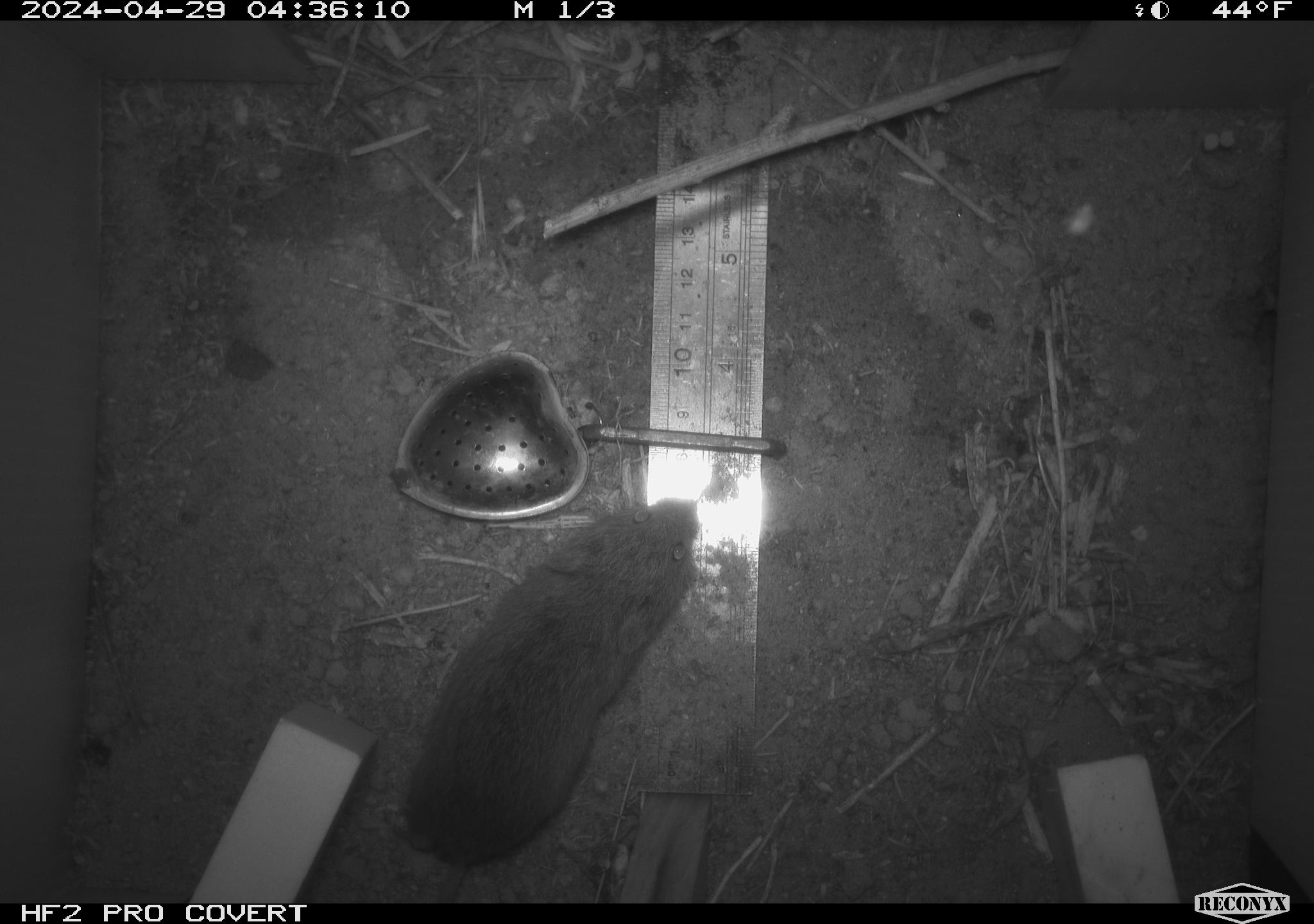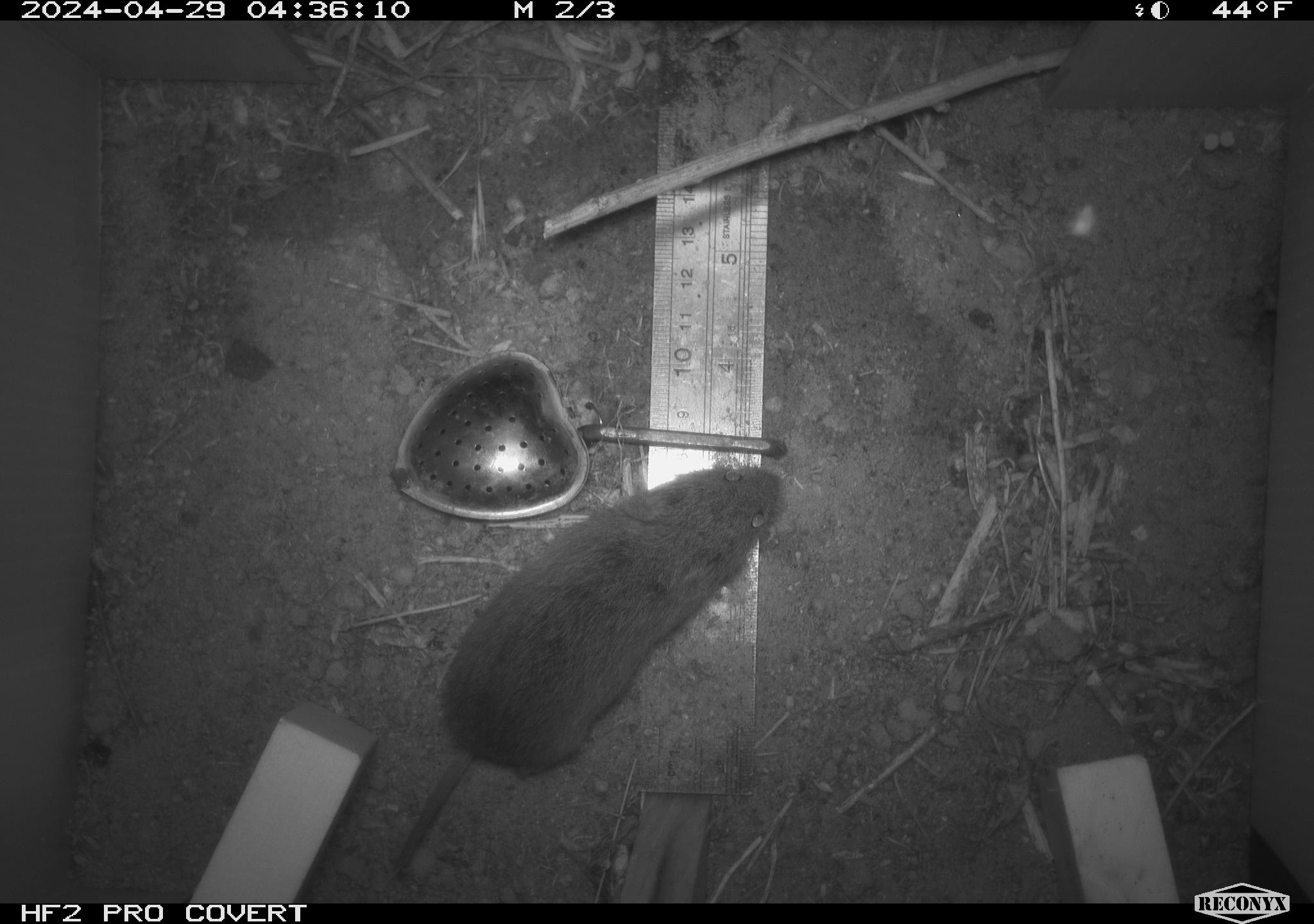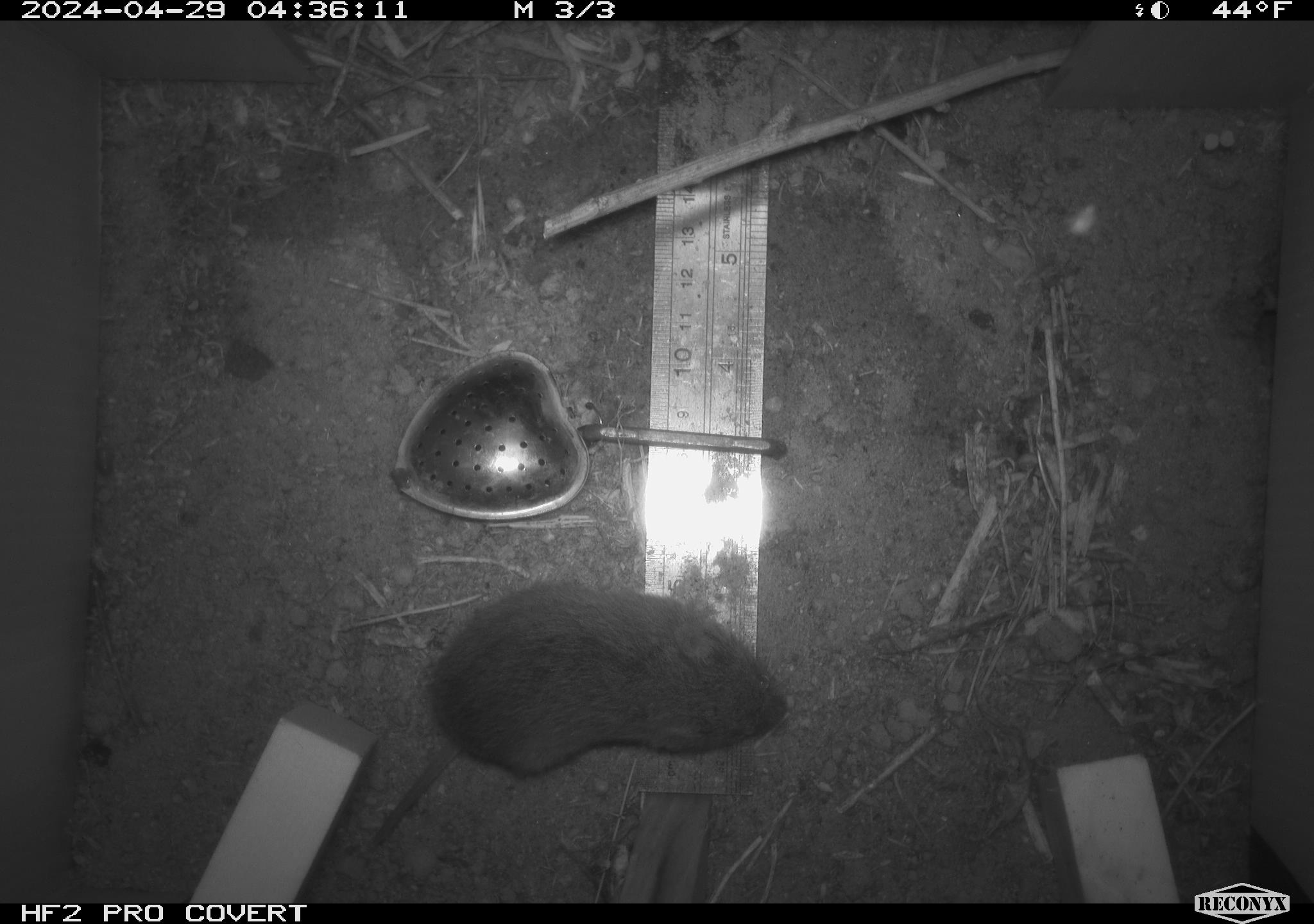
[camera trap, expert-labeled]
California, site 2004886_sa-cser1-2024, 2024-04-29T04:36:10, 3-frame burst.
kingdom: Animalia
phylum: Chordata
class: Mammalia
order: Rodentia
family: Cricetidae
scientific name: Cricetidae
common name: hamsters, voles, lemmings, and allies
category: cricetidae family